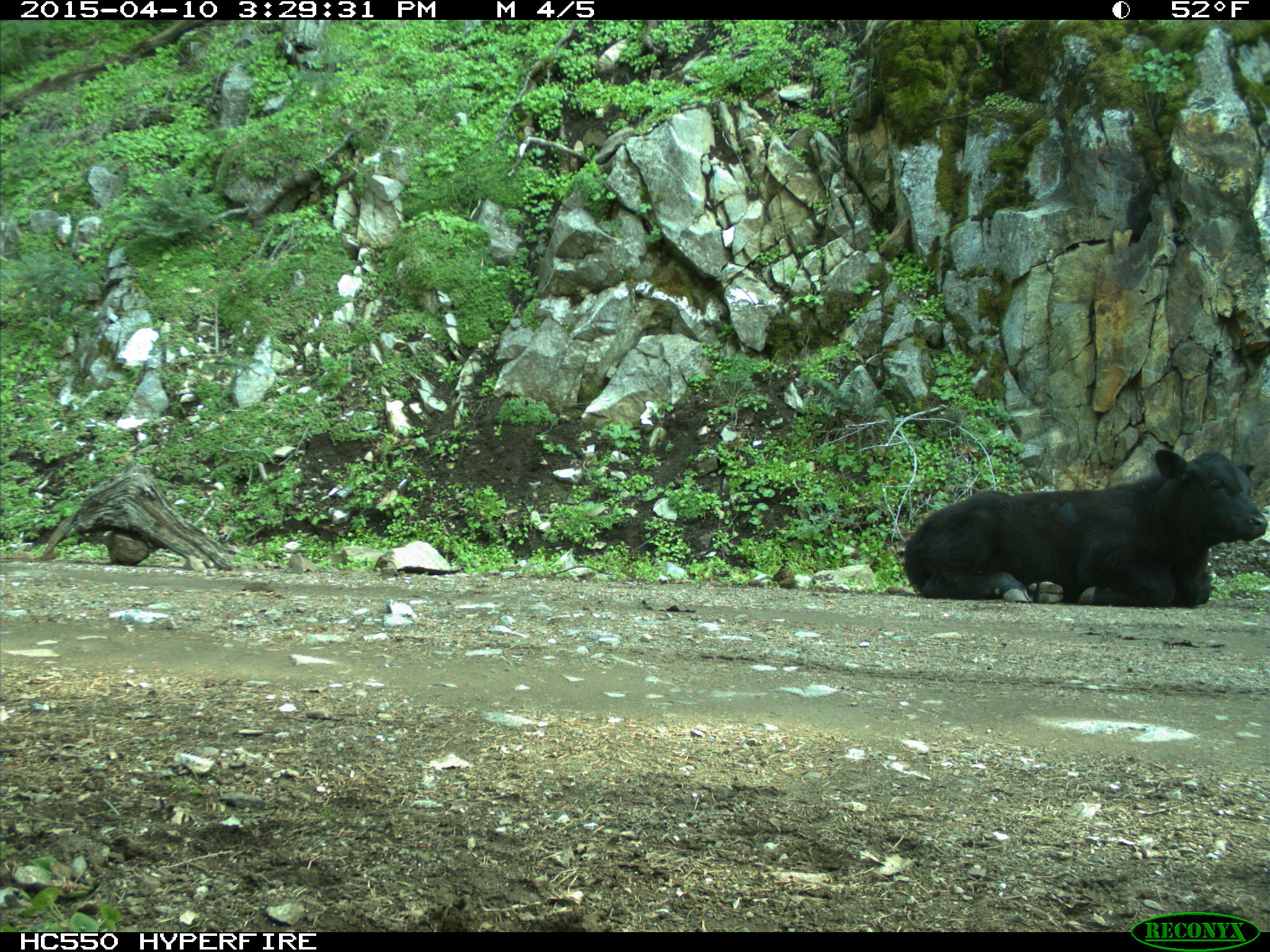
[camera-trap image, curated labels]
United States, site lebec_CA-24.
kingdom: Animalia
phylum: Chordata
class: Mammalia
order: Artiodactyla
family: Bovidae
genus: Bos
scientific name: Bos taurus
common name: domestic cow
Bos taurus (domestic cow).